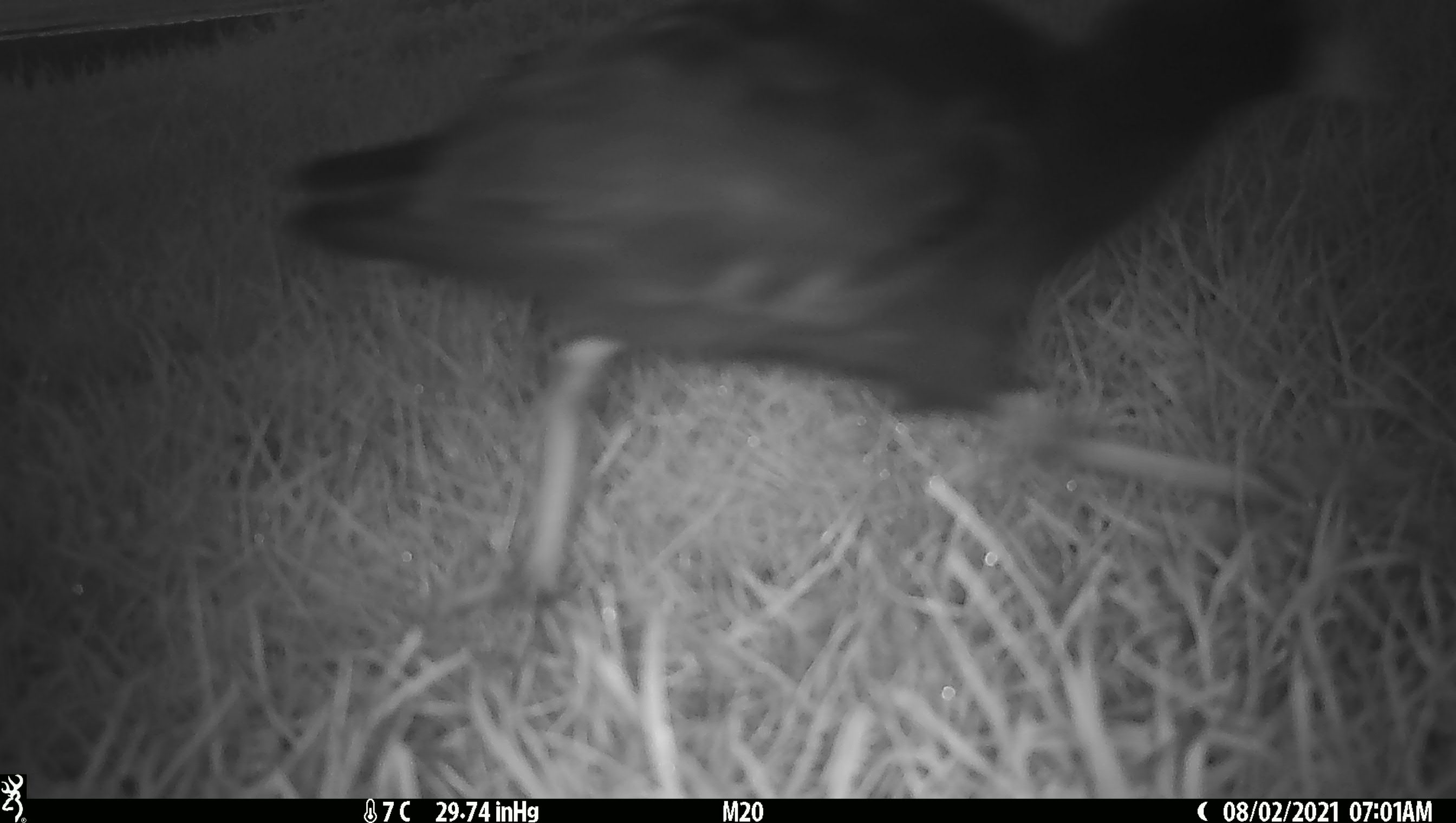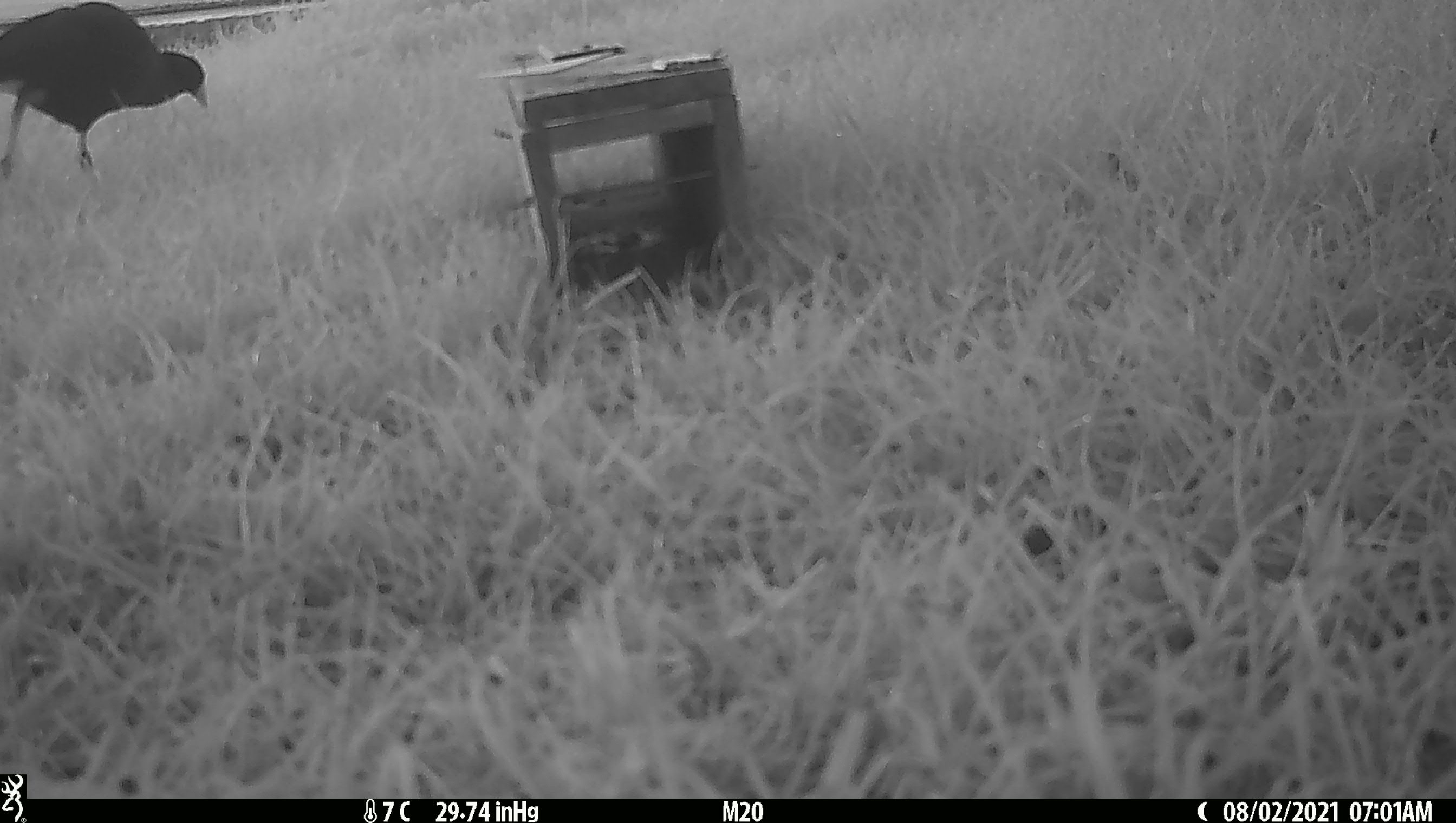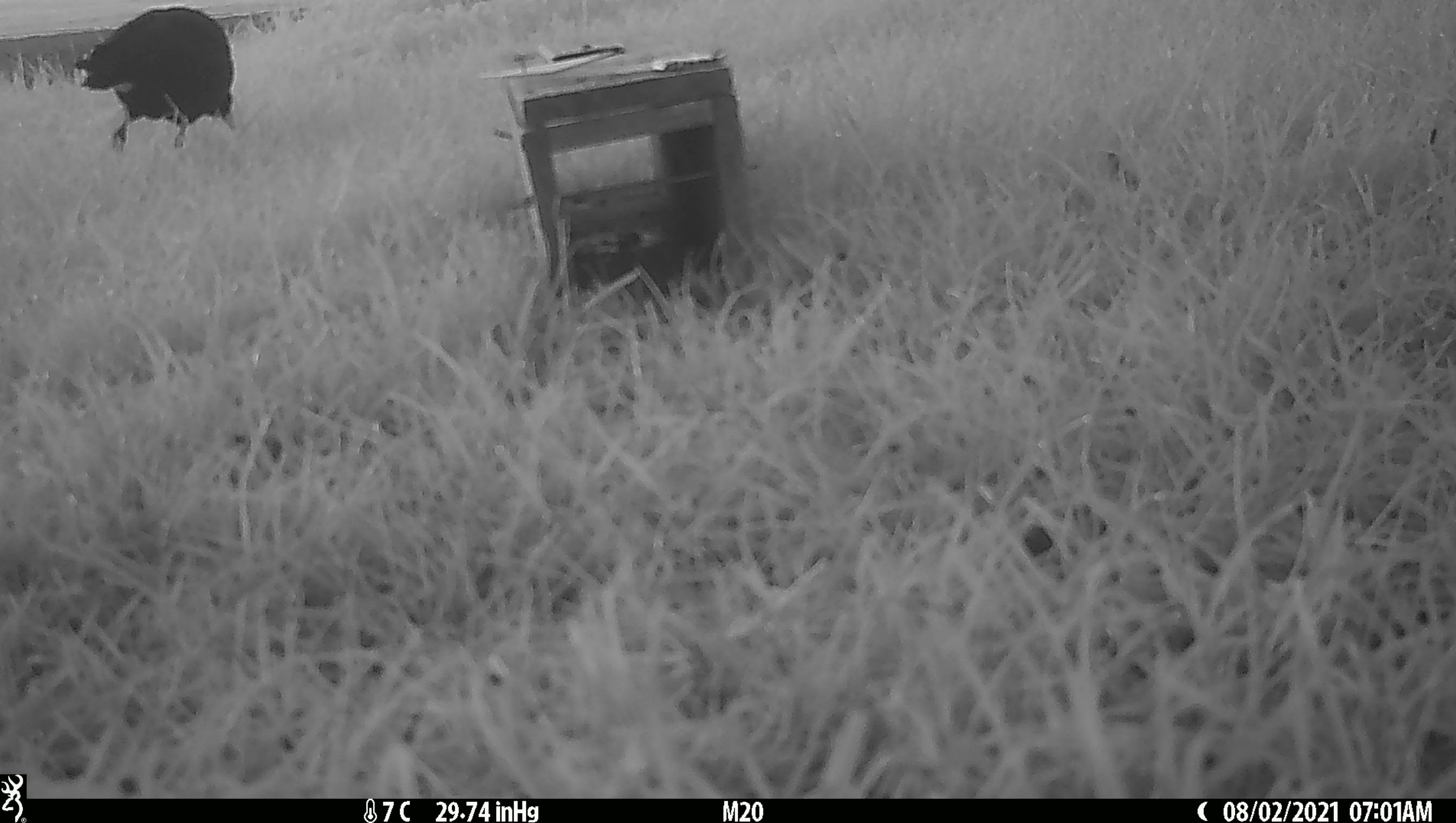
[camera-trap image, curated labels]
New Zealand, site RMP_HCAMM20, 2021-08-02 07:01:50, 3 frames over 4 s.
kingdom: Animalia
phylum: Chordata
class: Aves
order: Gruiformes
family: Rallidae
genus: Porphyrio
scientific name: Porphyrio melanotus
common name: australasian swamphen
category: pukeko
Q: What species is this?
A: Pukeko (australasian swamphen) (Porphyrio melanotus).